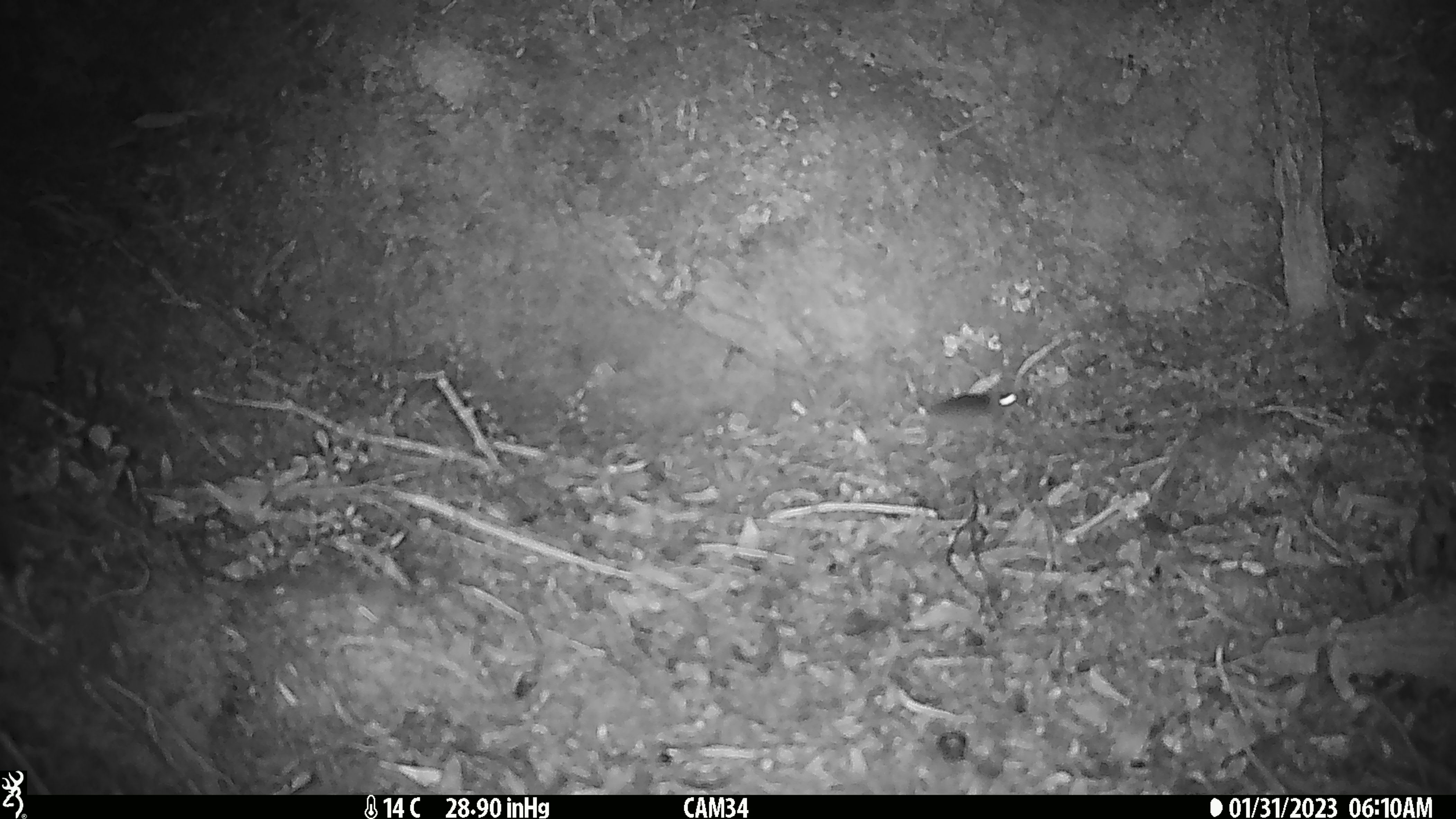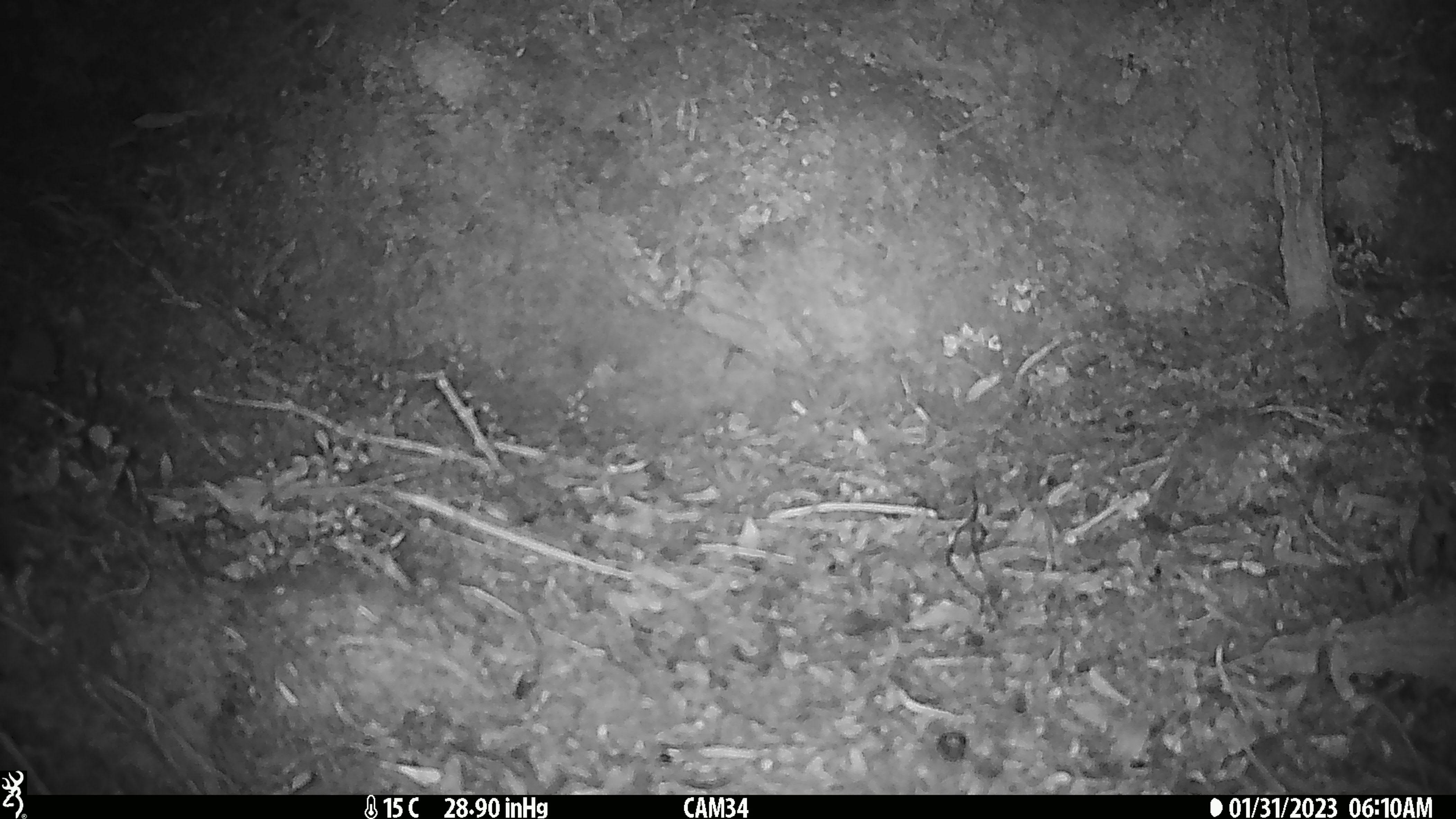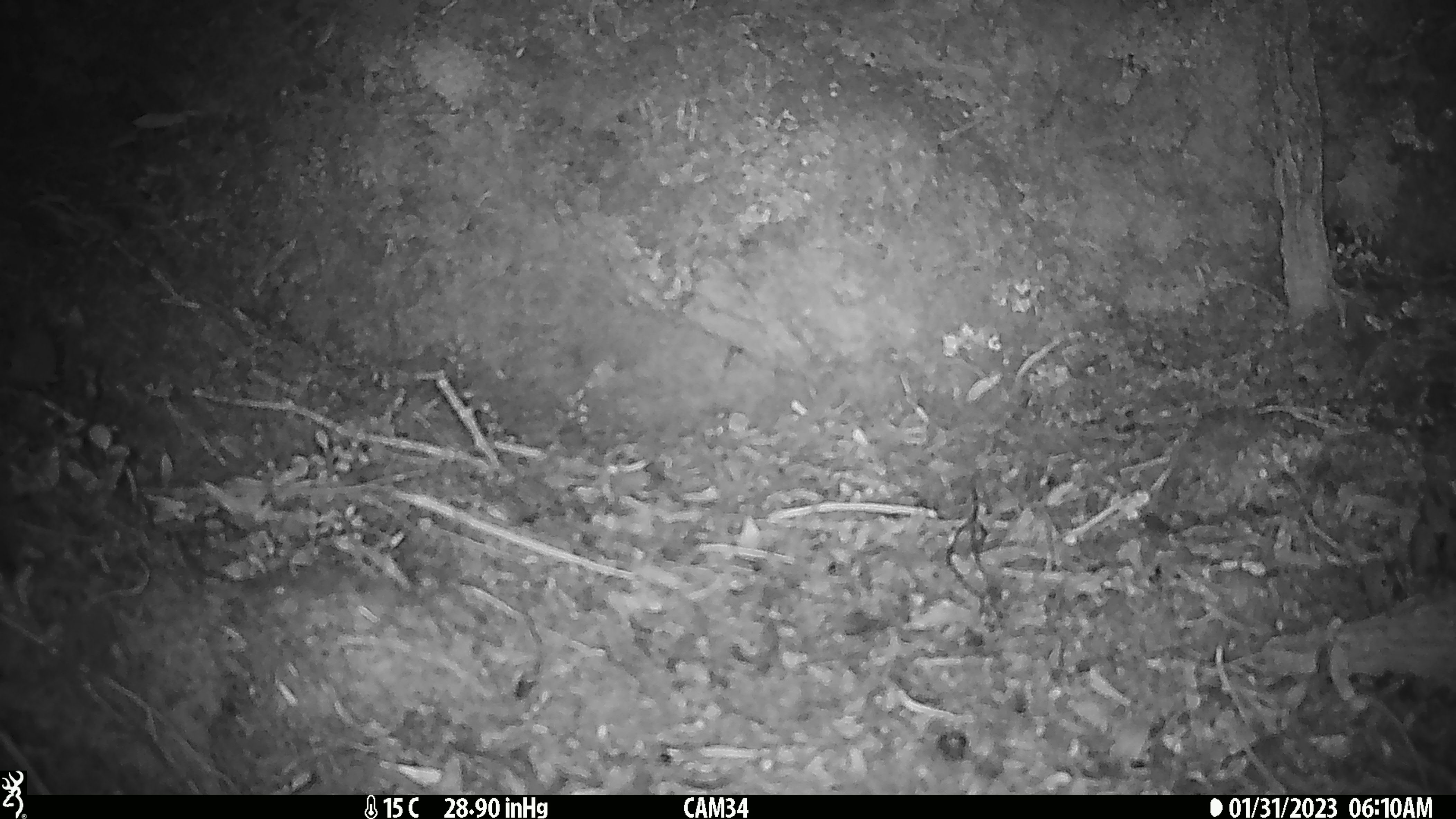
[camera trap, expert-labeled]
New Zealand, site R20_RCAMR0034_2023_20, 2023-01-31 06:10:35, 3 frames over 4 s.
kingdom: Animalia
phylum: Chordata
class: Mammalia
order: Rodentia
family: Muridae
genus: Mus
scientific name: Mus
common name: mouse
Mouse (Mus).